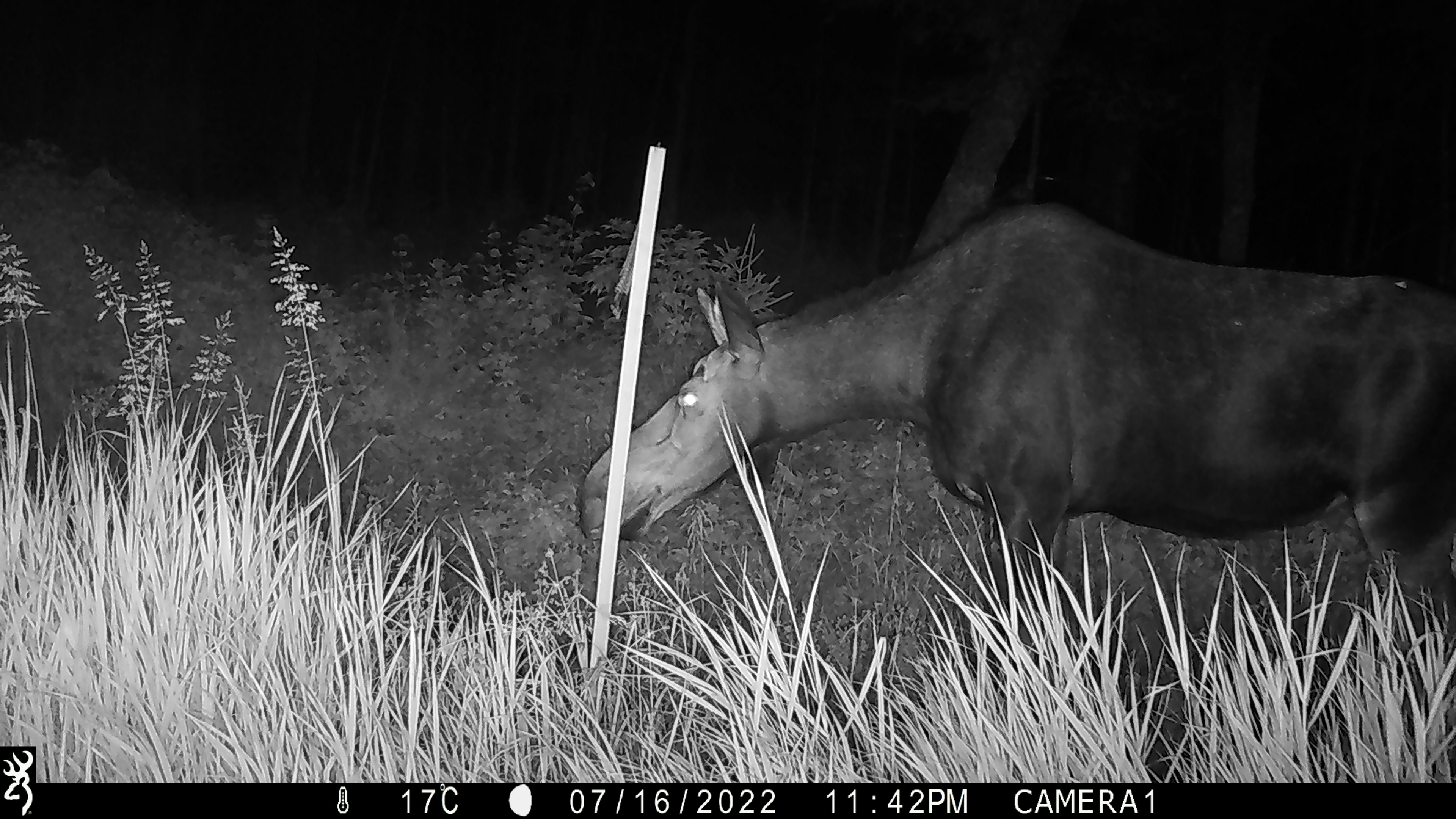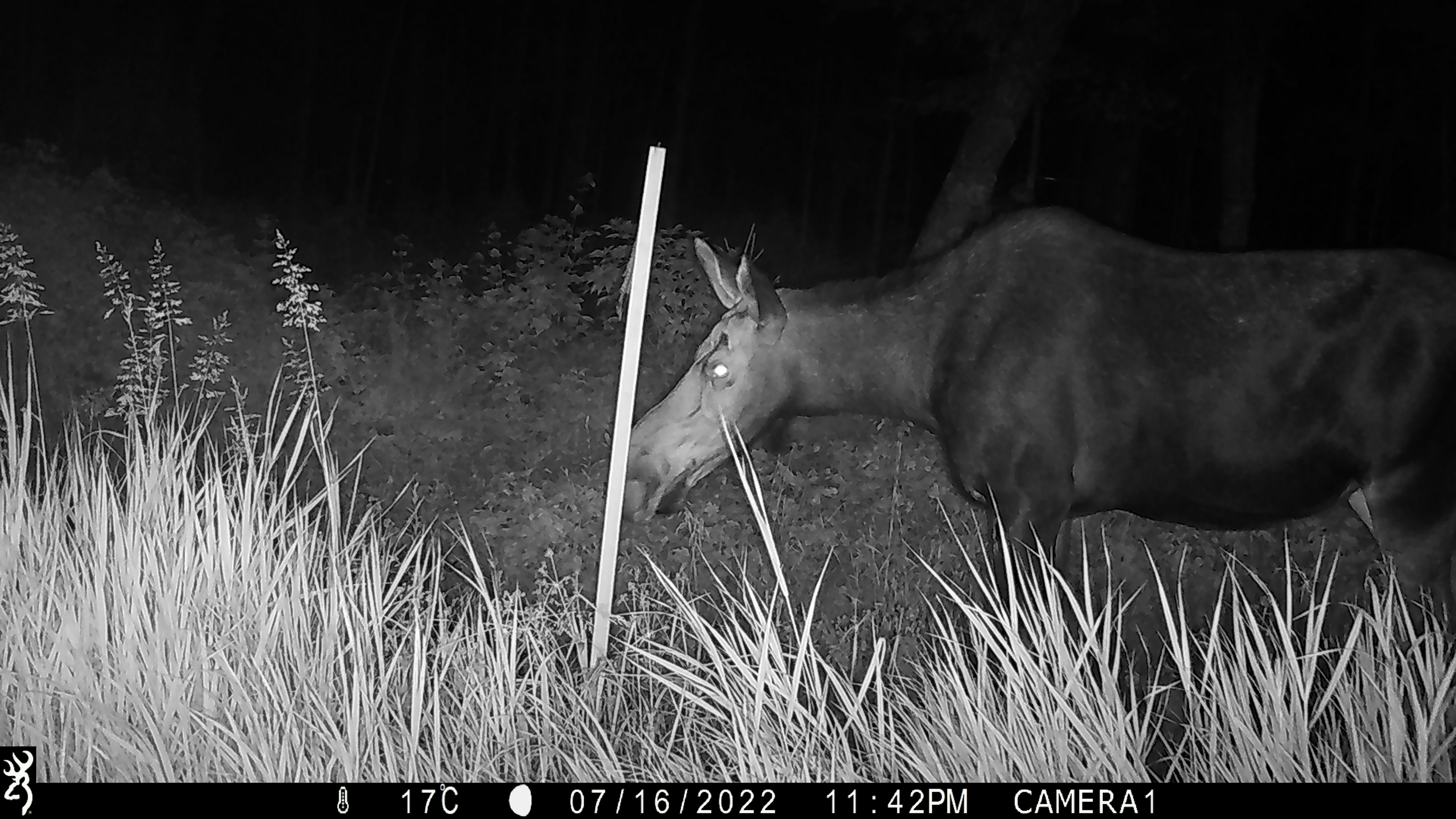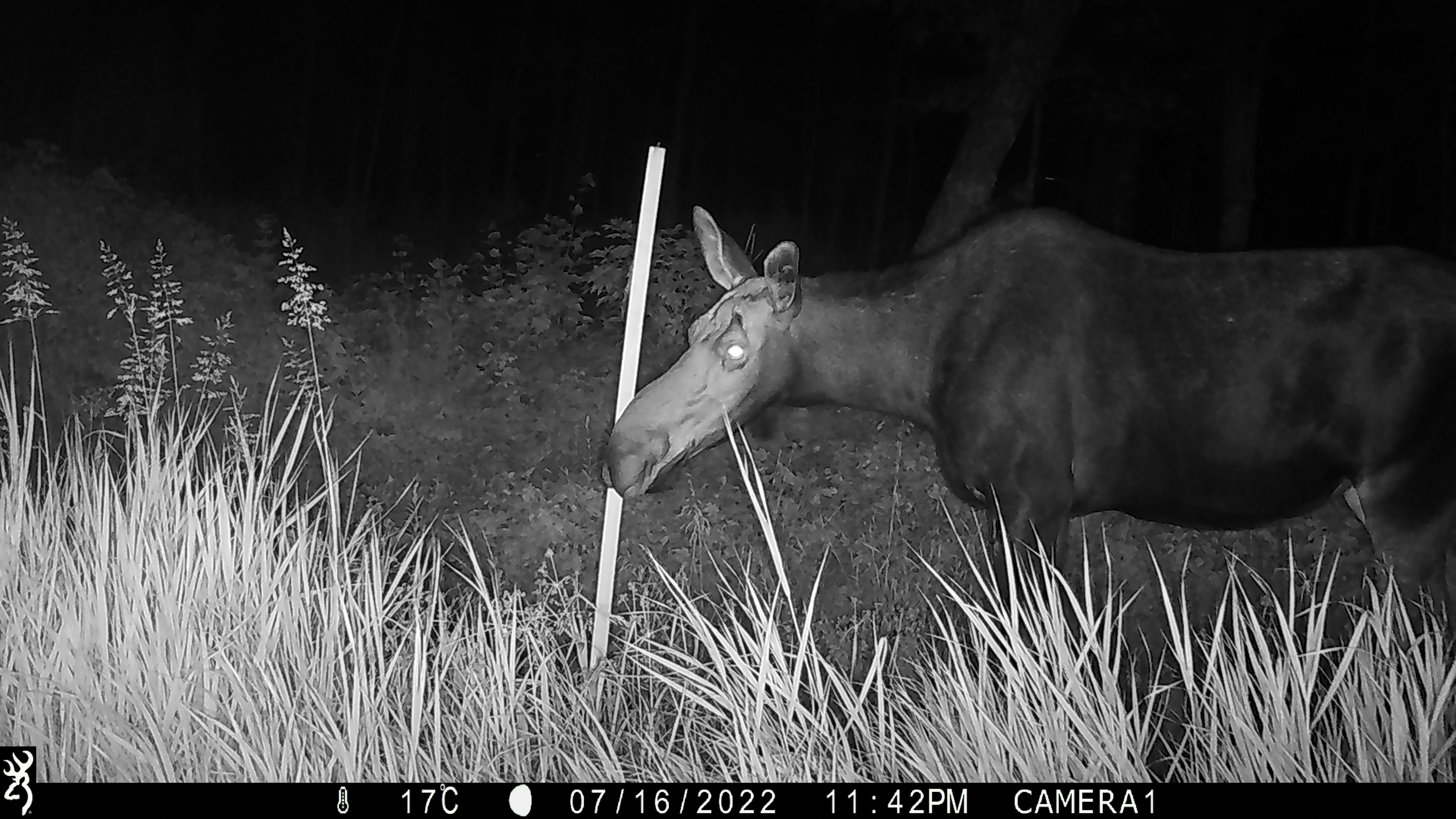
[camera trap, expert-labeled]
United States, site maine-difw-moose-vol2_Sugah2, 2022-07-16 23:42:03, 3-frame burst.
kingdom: Animalia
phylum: Chordata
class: Mammalia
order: Artiodactyla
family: Cervidae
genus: Alces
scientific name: Alces alces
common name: moose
Moose (Alces alces).